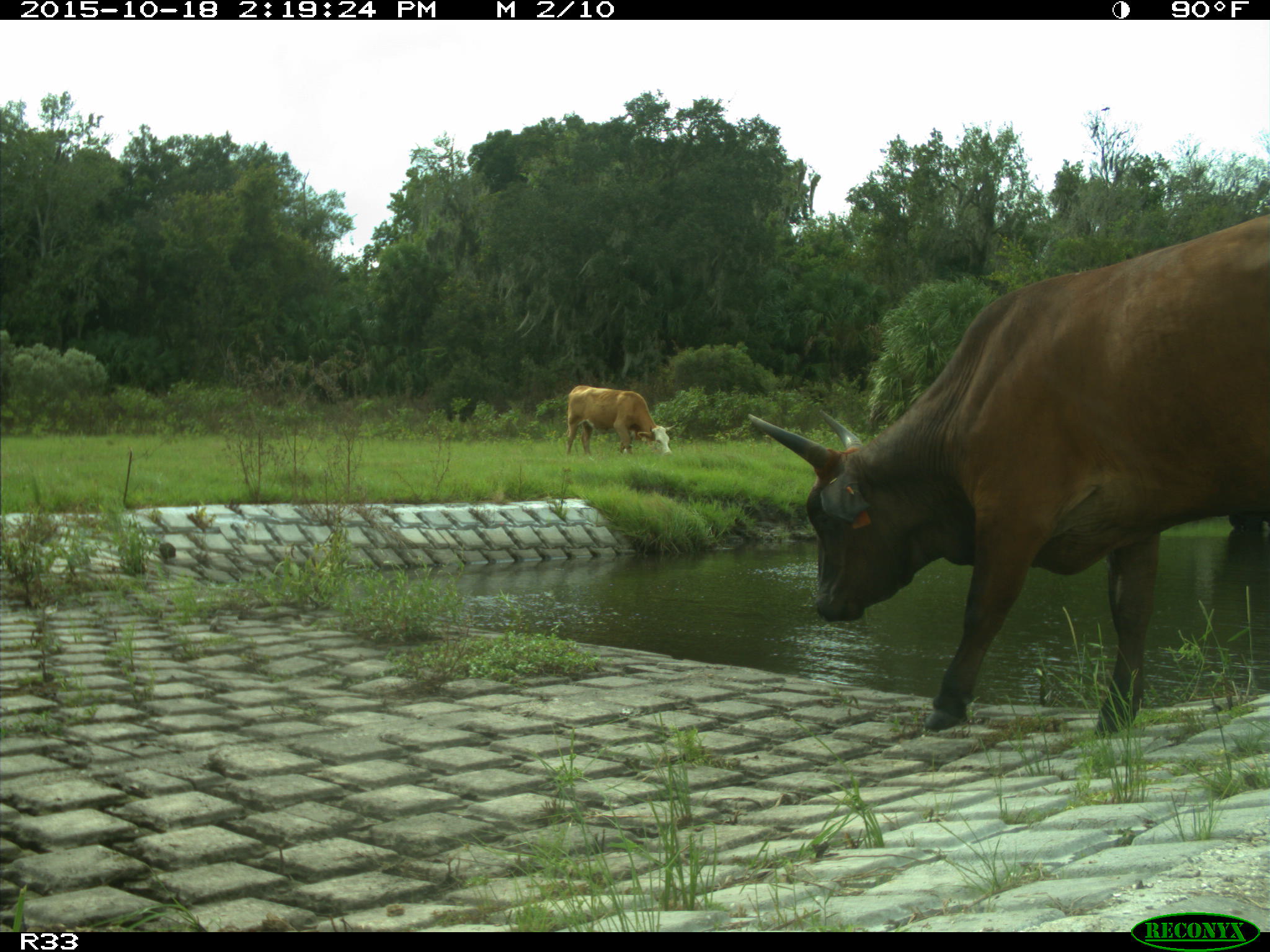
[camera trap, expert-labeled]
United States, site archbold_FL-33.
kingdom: Animalia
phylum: Chordata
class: Mammalia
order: Artiodactyla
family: Bovidae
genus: Bos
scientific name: Bos taurus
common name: domestic cow